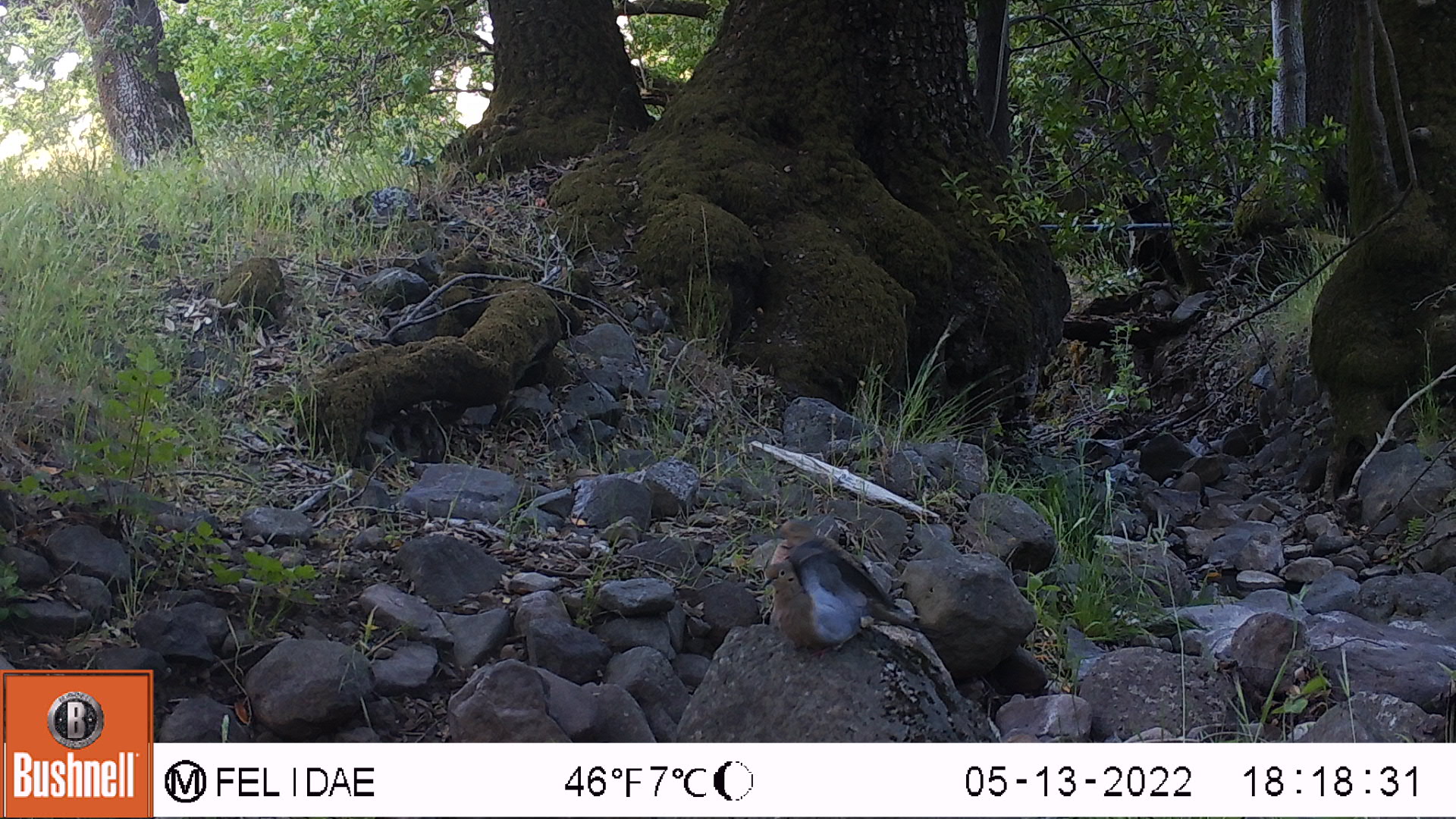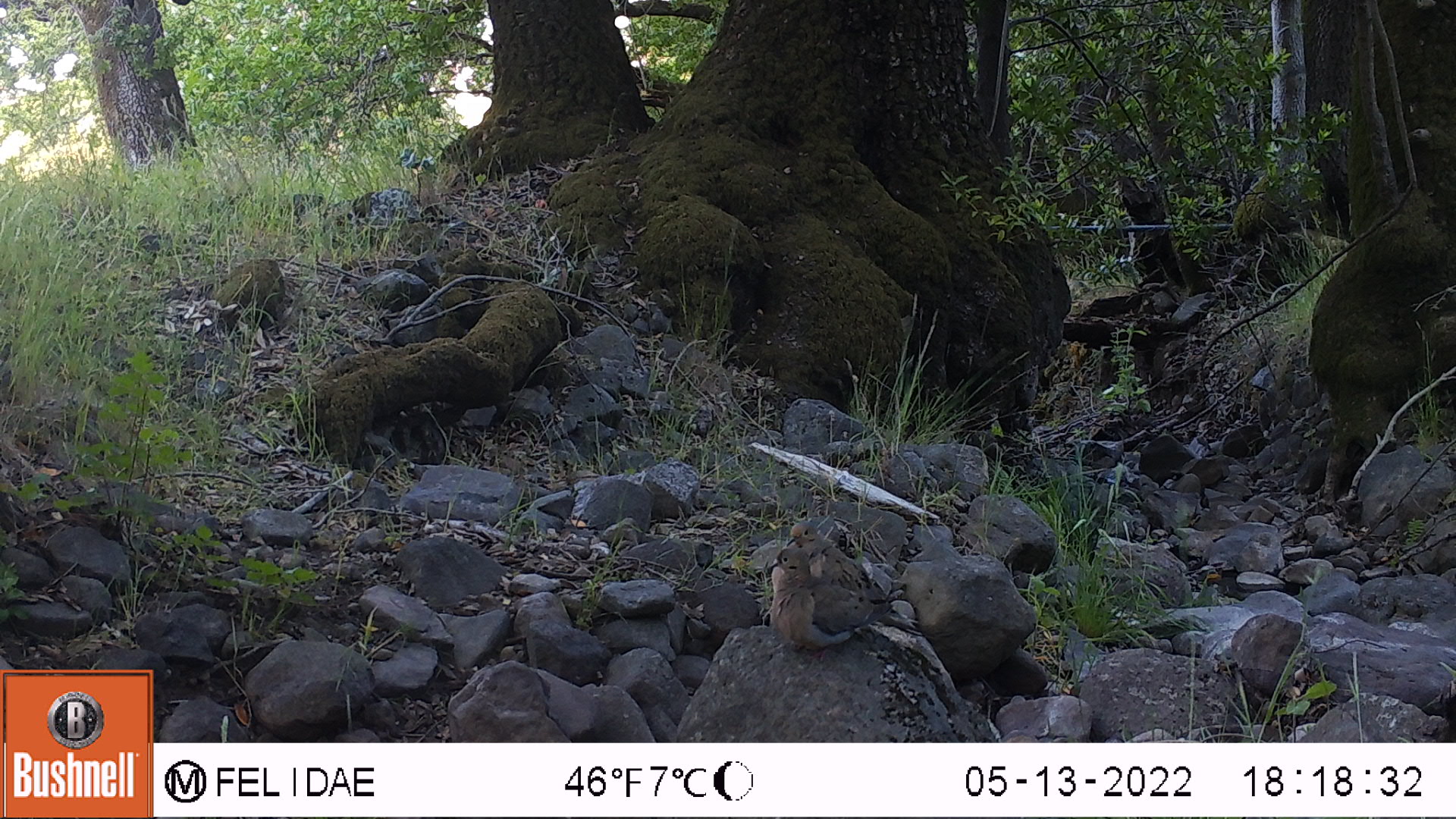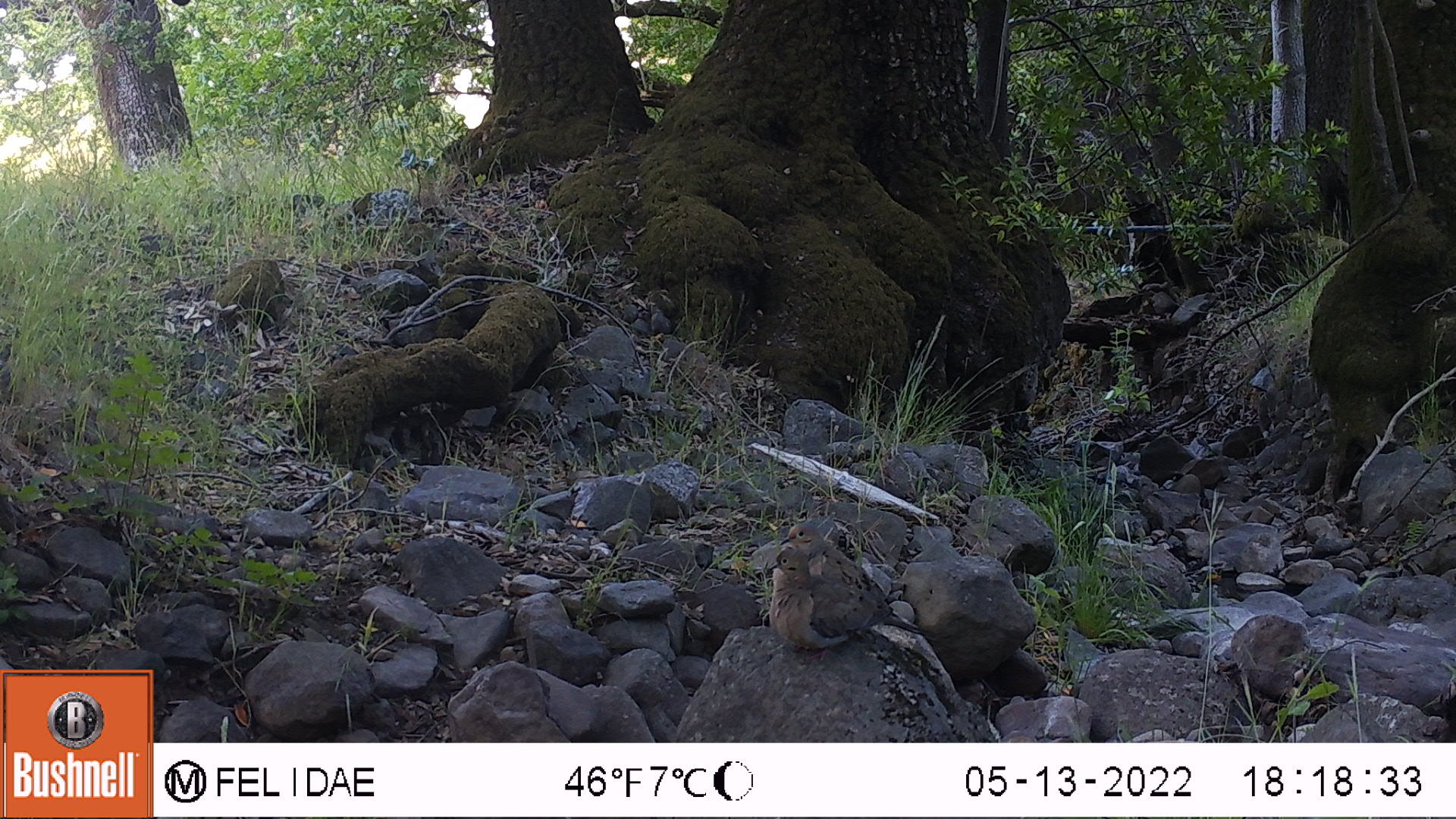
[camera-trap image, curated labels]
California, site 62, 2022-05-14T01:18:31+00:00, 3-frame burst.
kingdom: Animalia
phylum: Chordata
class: Aves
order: Columbiformes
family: Columbidae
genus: Zenaida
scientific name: Zenaida macroura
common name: mourning dove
Mourning dove (Zenaida macroura).